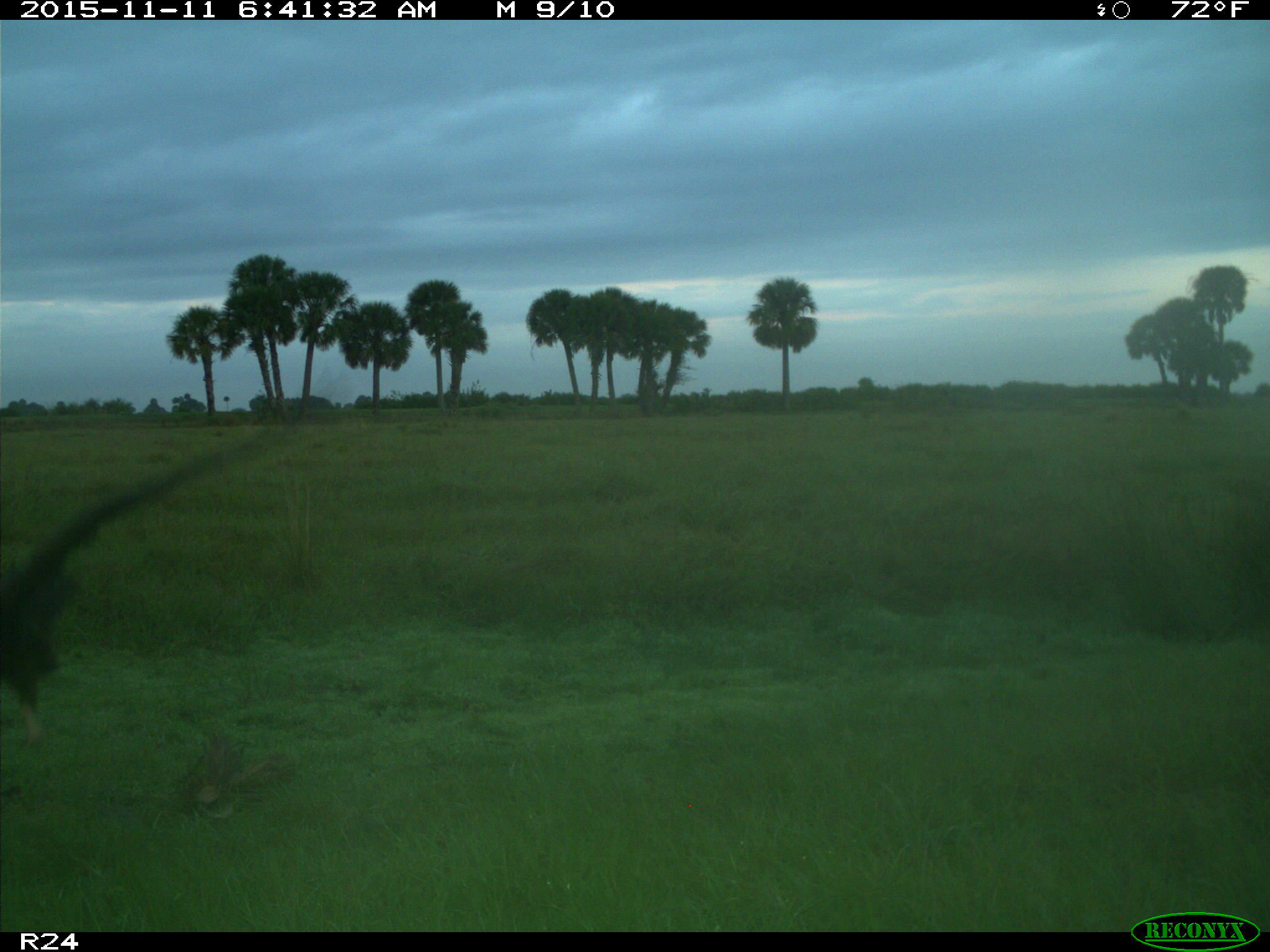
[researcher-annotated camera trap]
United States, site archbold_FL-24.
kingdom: Animalia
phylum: Chordata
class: Aves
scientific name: Aves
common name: birds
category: unidentified bird